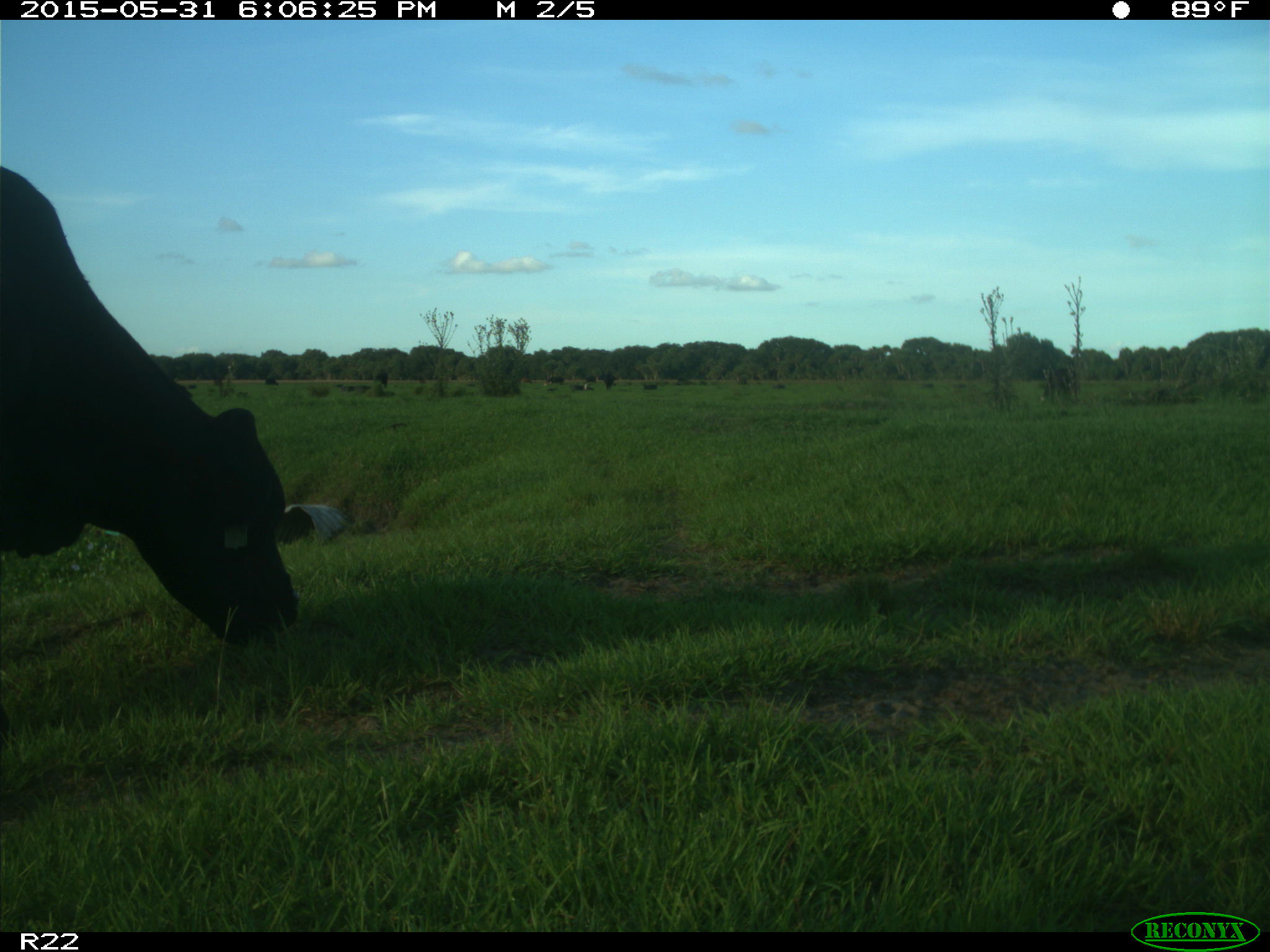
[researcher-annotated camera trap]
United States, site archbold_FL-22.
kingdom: Animalia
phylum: Chordata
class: Mammalia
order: Artiodactyla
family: Bovidae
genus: Bos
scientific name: Bos taurus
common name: domestic cow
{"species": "Bos taurus (domestic cow)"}